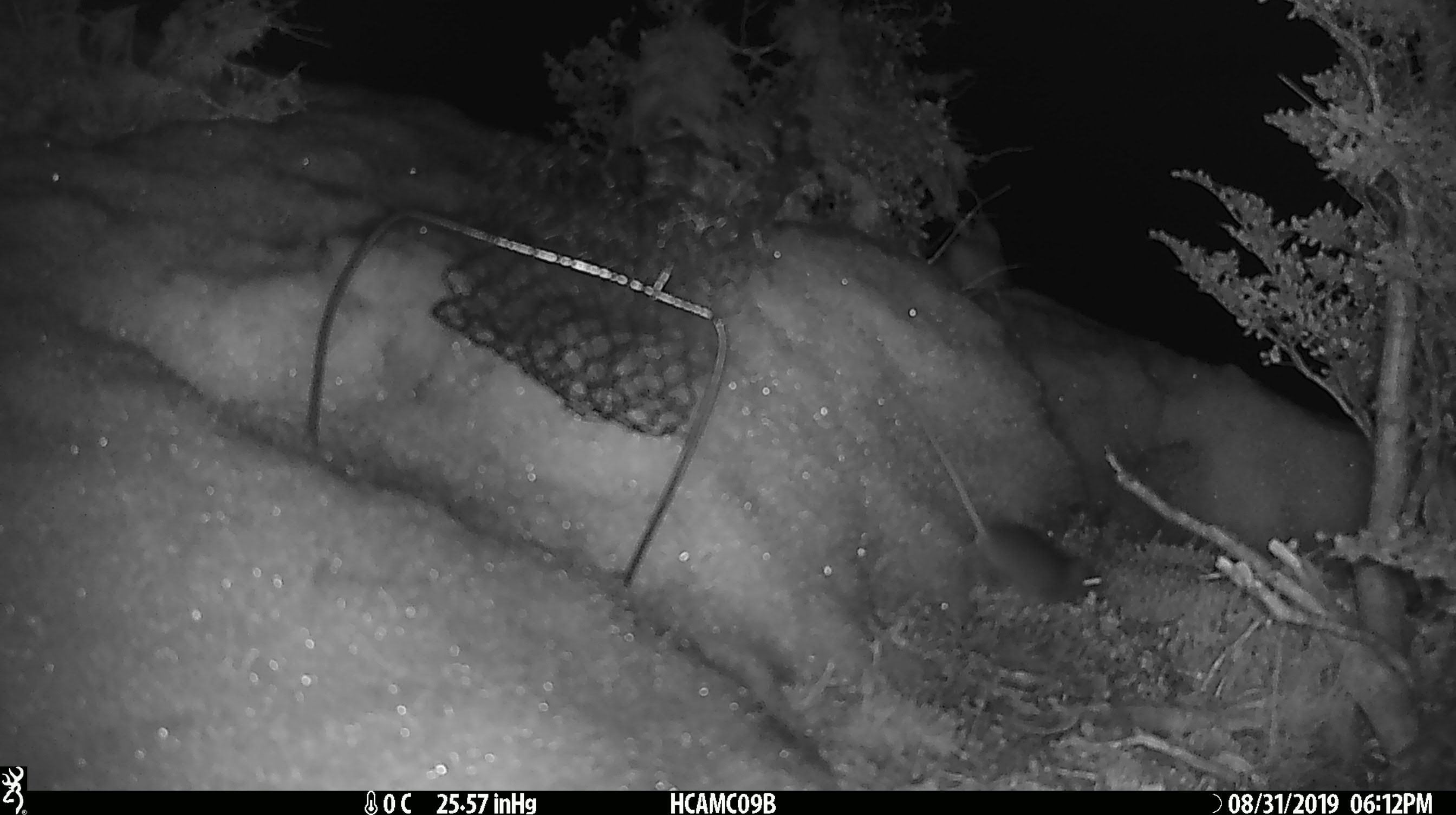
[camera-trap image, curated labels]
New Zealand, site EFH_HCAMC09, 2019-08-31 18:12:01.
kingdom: Animalia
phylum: Chordata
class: Mammalia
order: Rodentia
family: Muridae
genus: Mus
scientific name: Mus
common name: mouse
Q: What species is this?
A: Mouse (Mus).